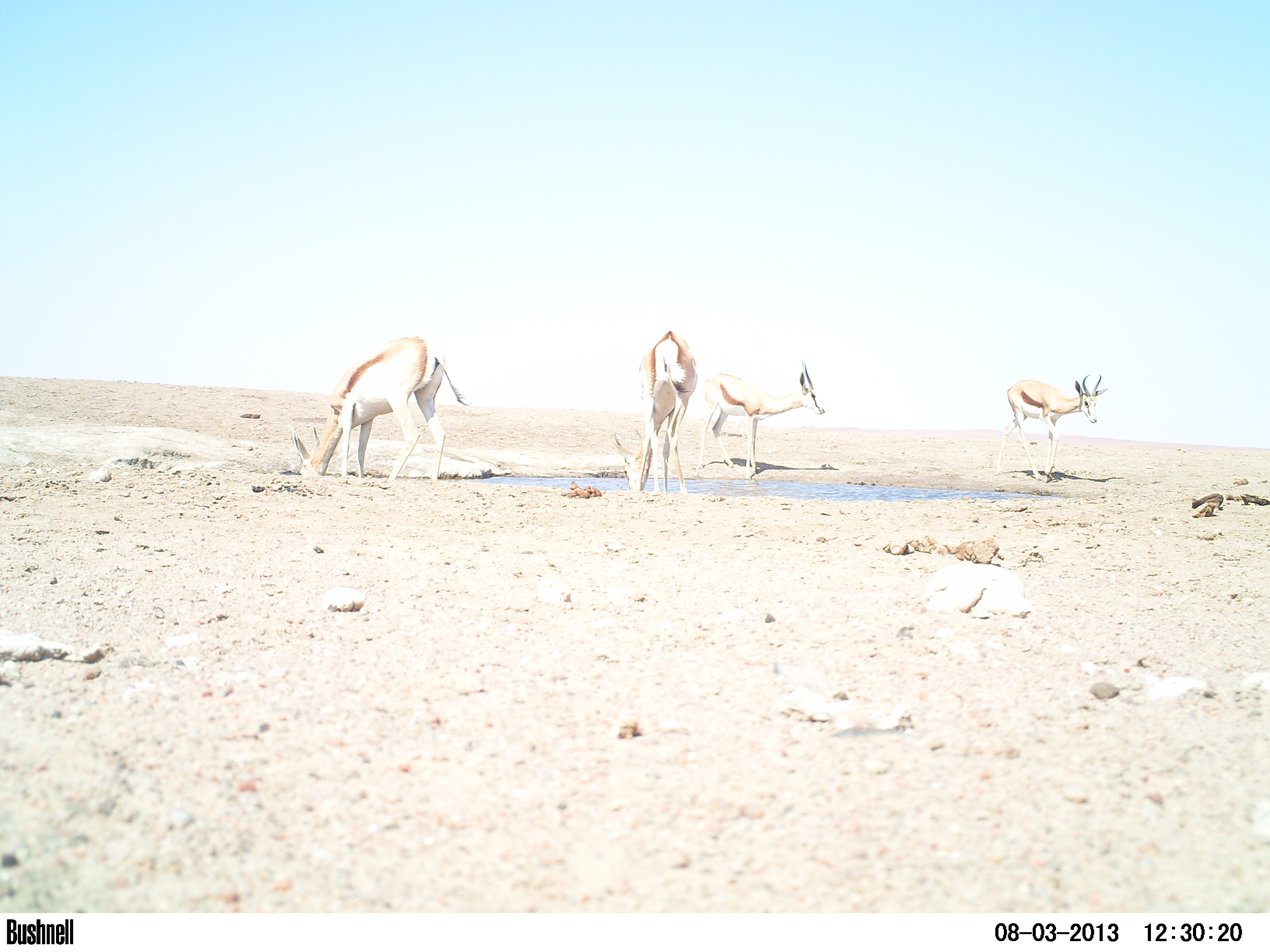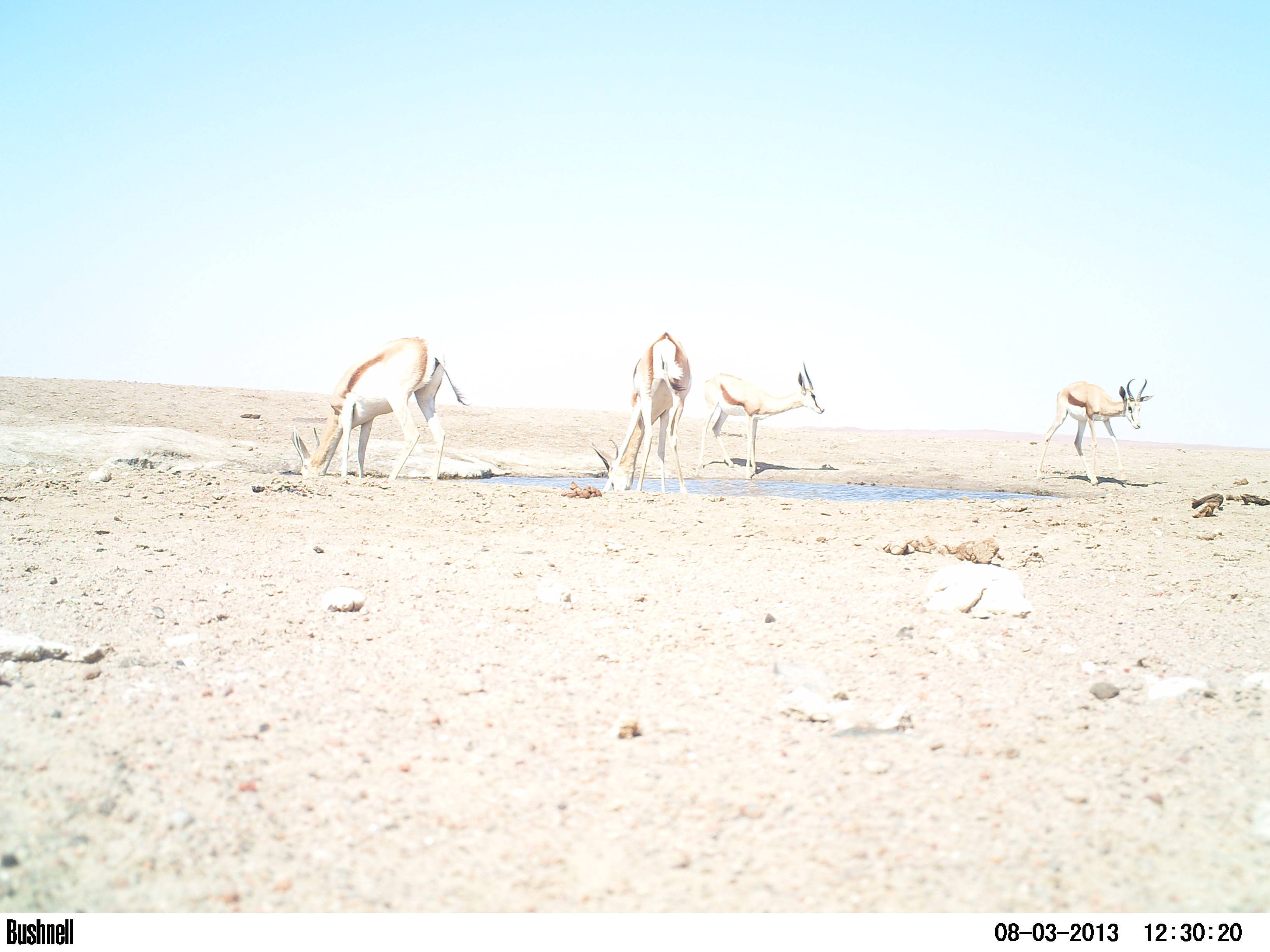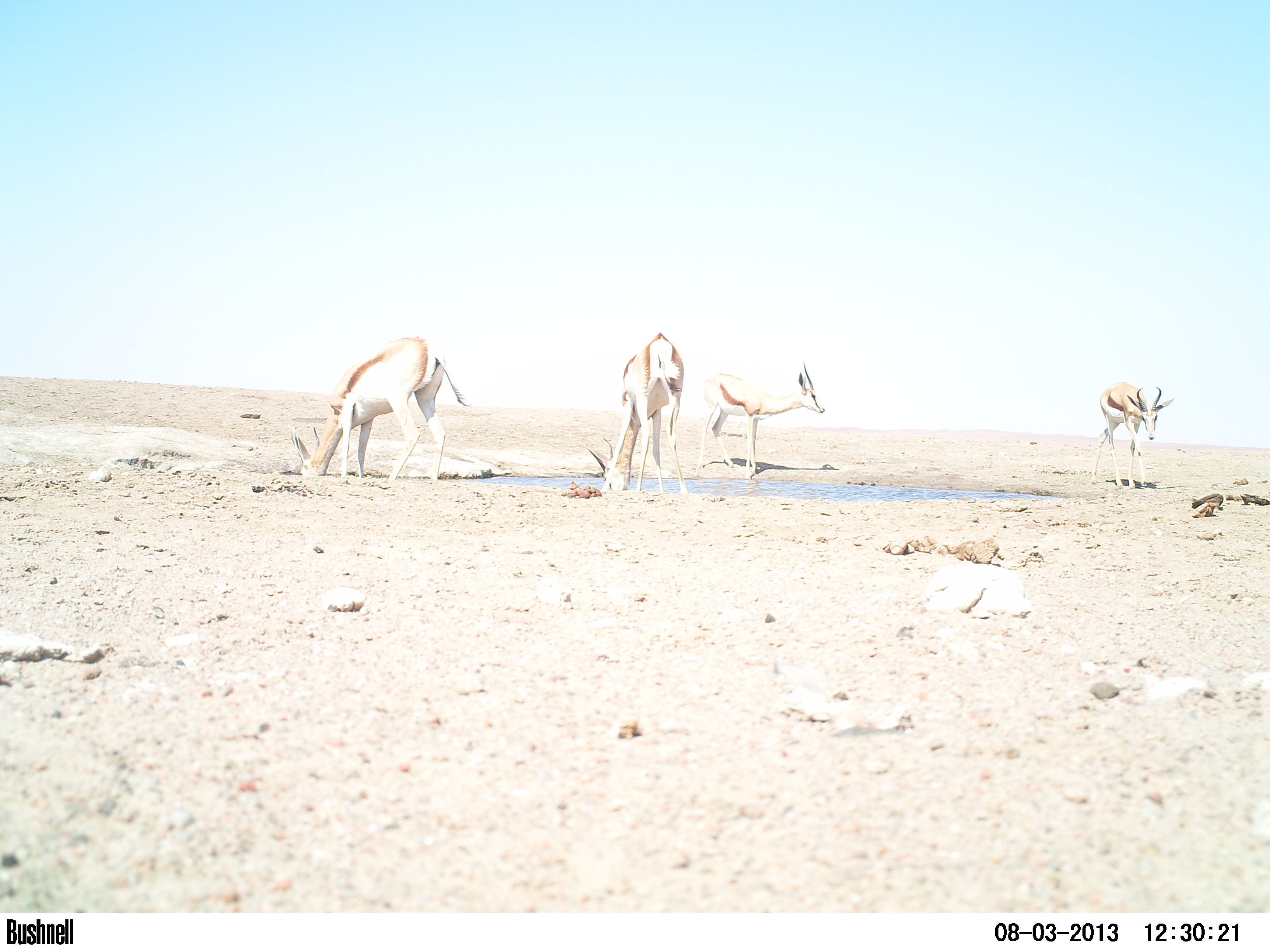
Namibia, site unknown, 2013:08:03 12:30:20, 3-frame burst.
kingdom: Animalia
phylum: Chordata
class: Mammalia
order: Artiodactyla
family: Bovidae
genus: Antidorcas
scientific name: Antidorcas marsupialis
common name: springbok